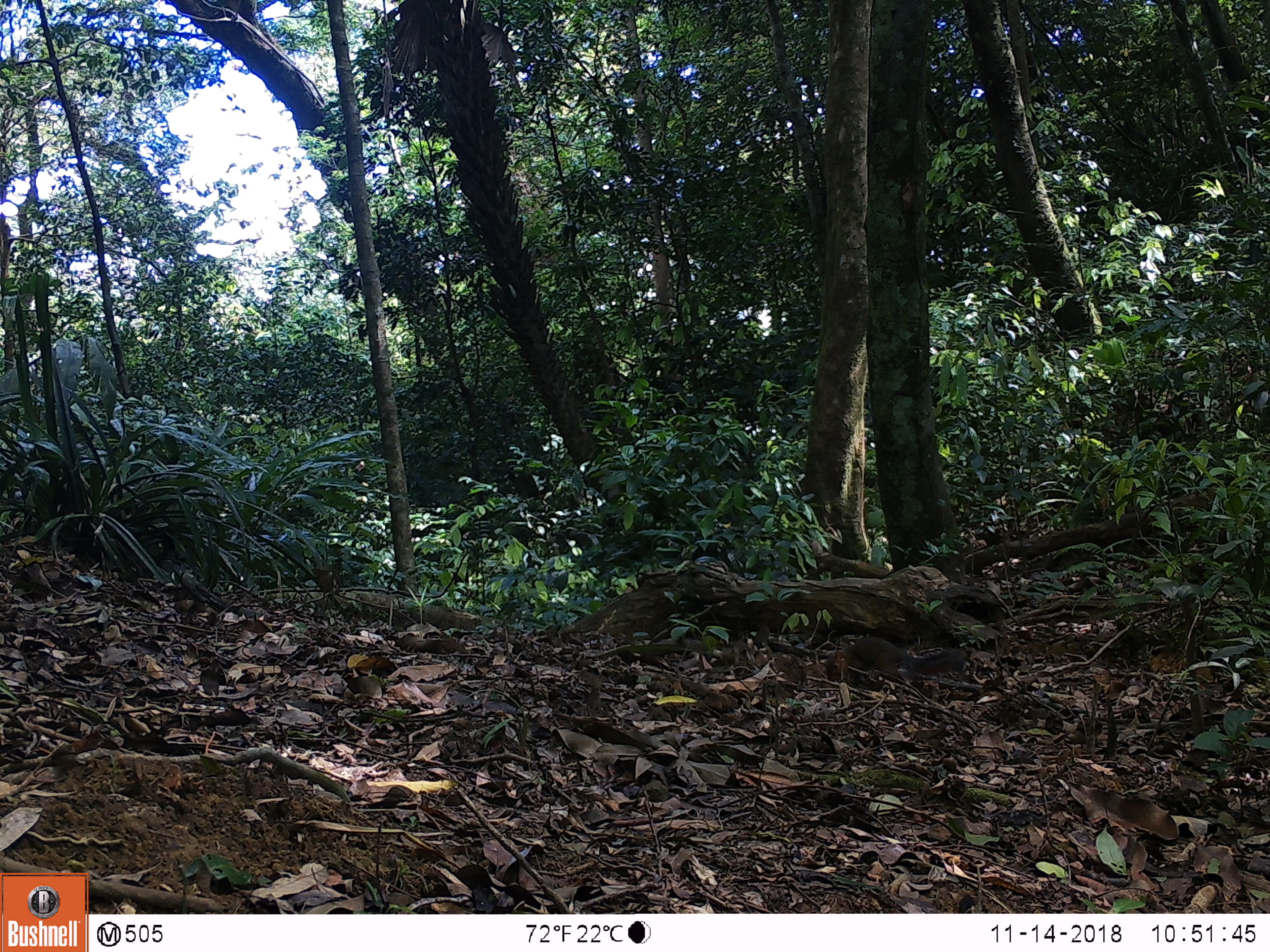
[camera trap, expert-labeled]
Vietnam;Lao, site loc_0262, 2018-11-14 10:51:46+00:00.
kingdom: Animalia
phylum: Chordata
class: Mammalia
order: Rodentia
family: Sciuridae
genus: Dremomys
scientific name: Dremomys rufigenis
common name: red-cheeked squirrel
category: red cheeked squirrel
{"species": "red cheeked squirrel (red-cheeked squirrel) (Dremomys rufigenis)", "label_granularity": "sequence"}